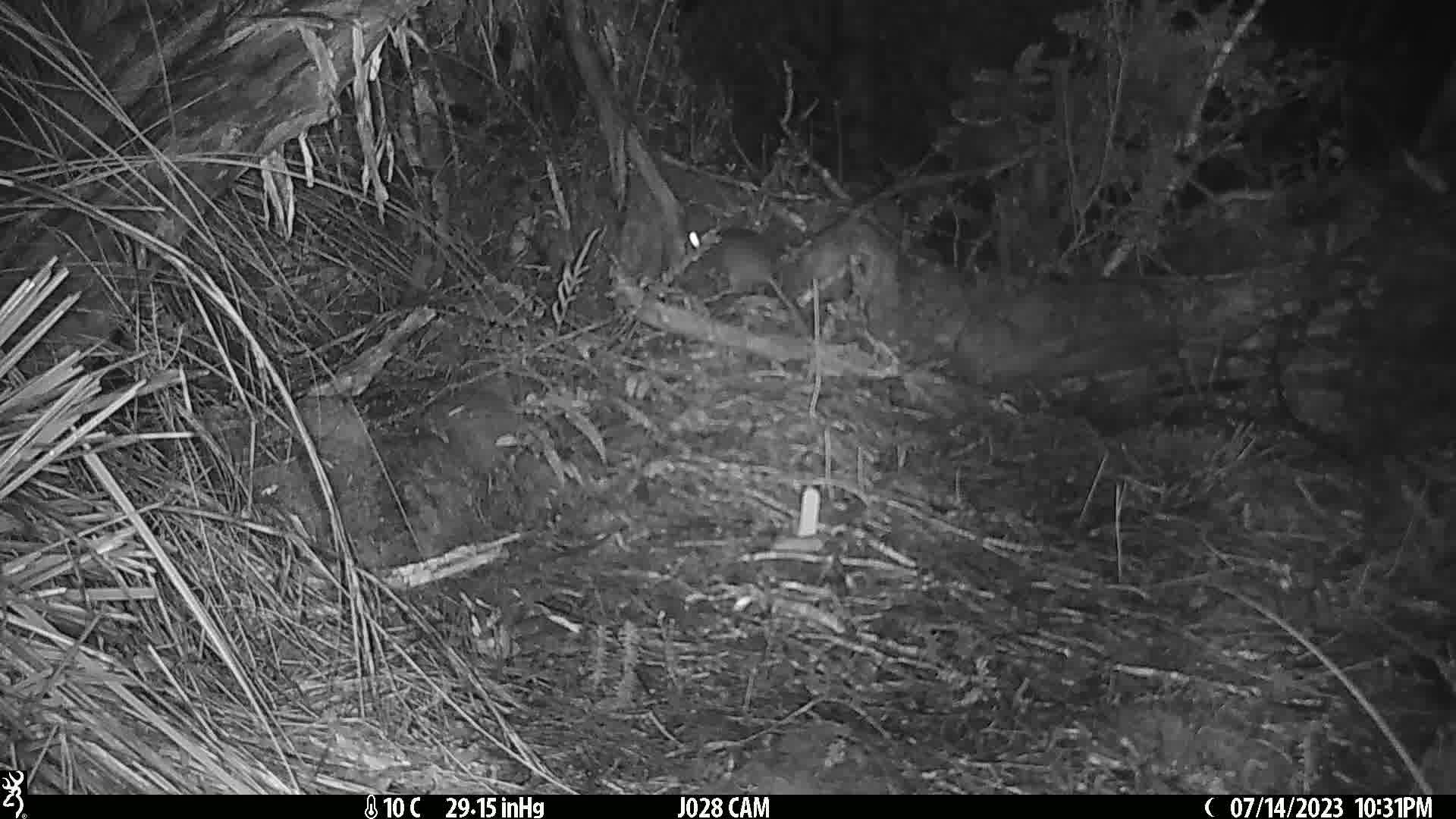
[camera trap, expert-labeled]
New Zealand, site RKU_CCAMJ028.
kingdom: Animalia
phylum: Chordata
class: Mammalia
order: Rodentia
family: Muridae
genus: Rattus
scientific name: Rattus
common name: rat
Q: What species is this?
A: Rat (Rattus).